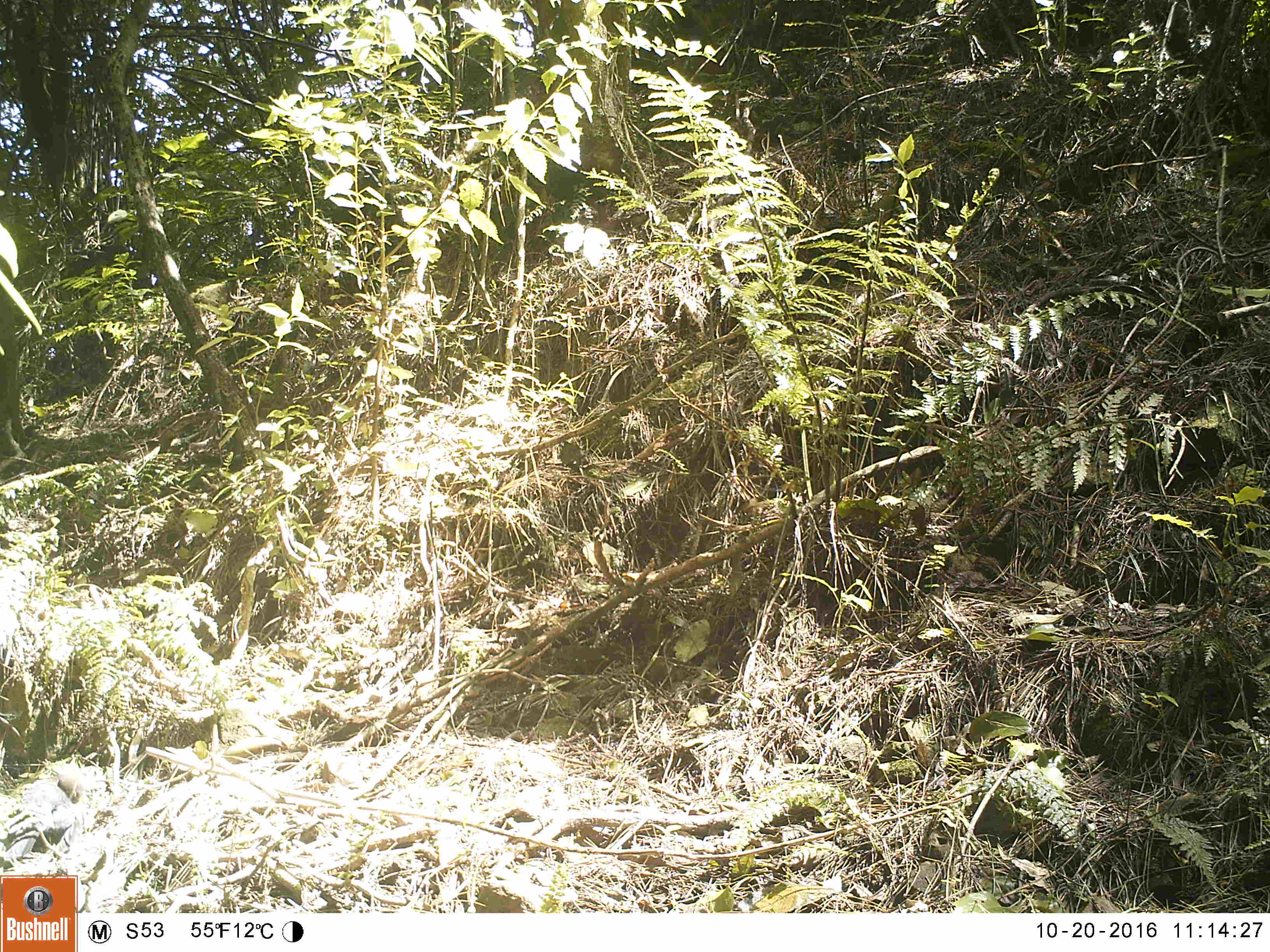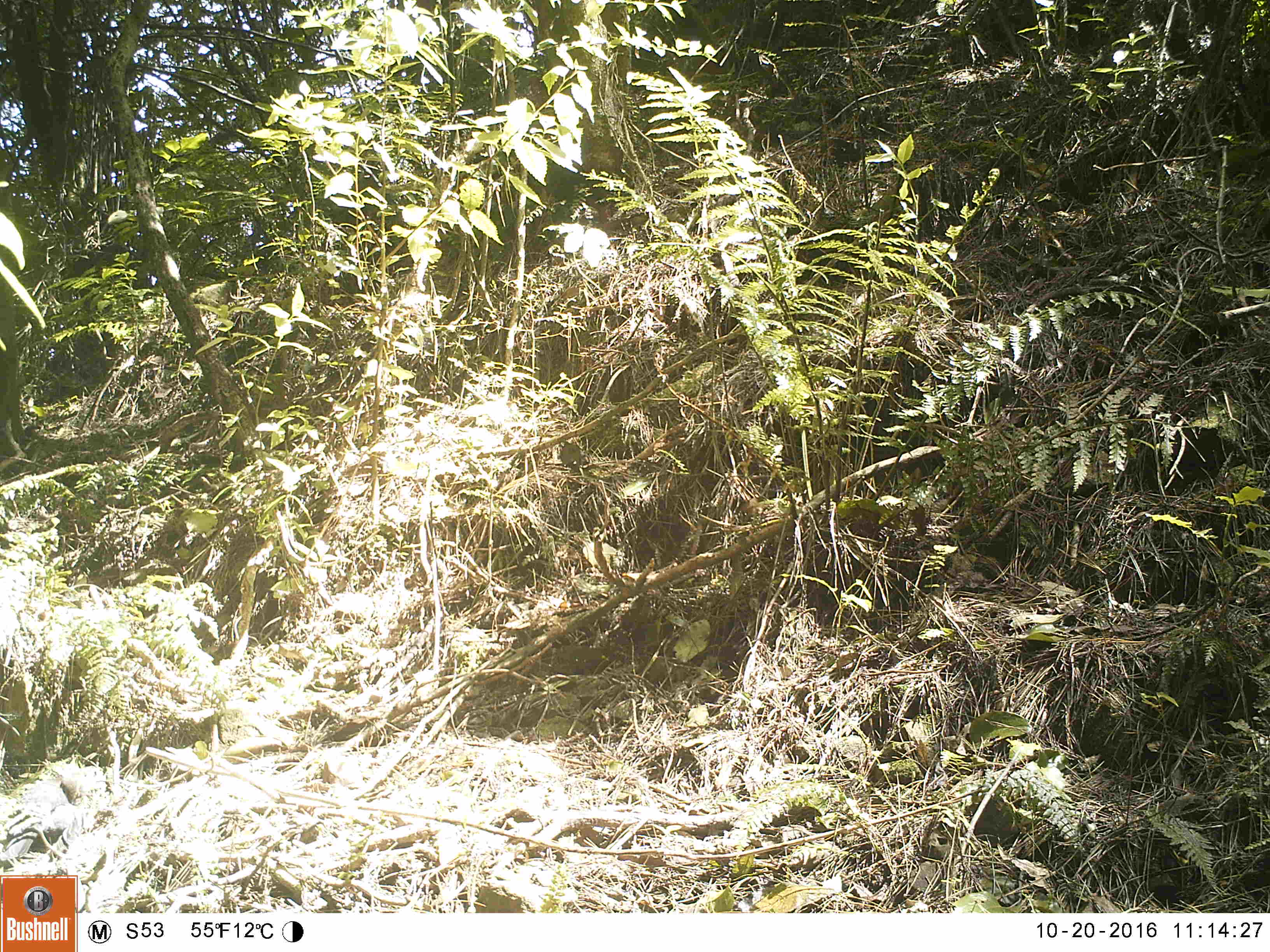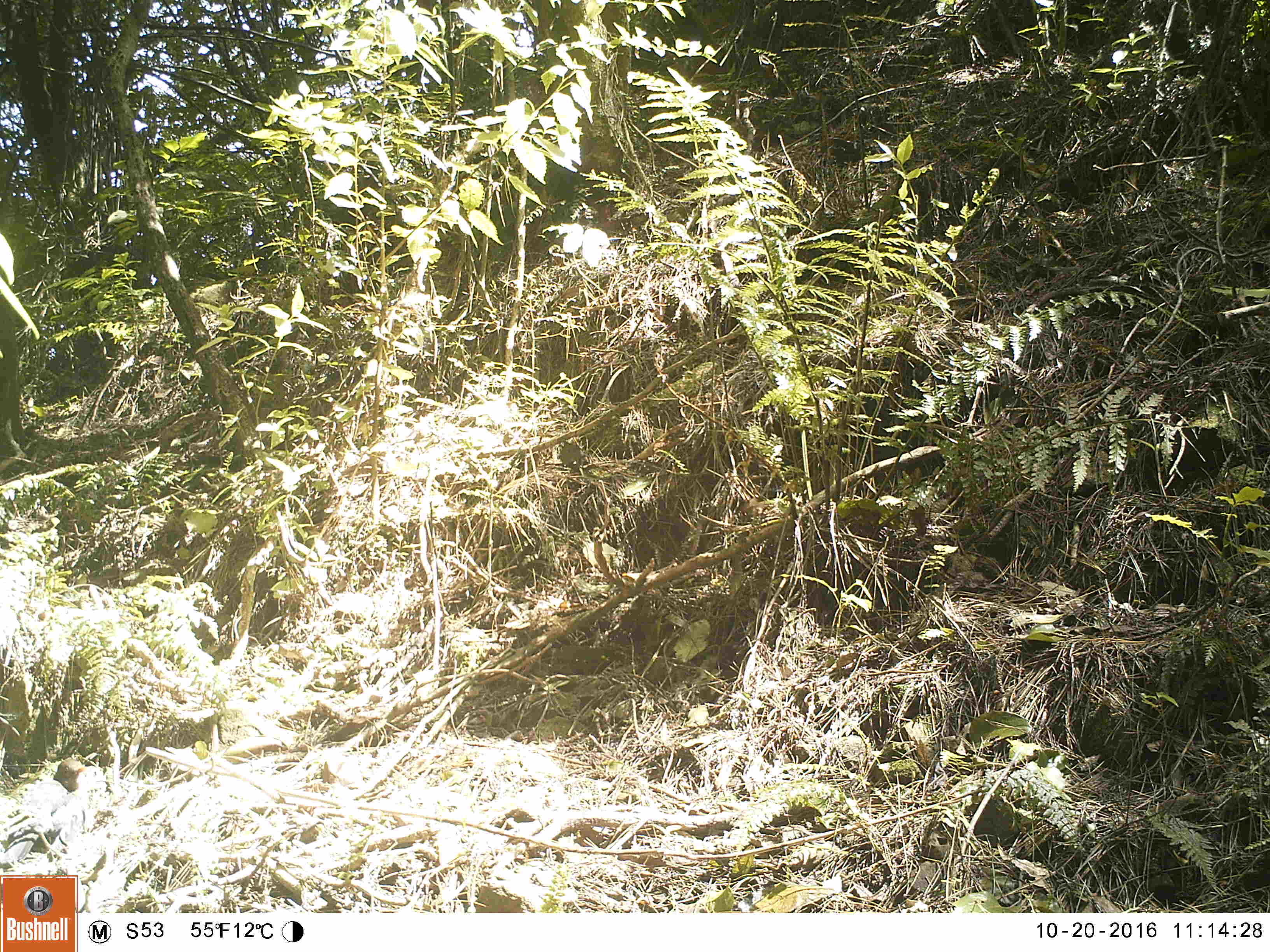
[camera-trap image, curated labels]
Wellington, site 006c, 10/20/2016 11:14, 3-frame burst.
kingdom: Animalia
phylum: Chordata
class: Aves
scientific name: Aves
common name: bird